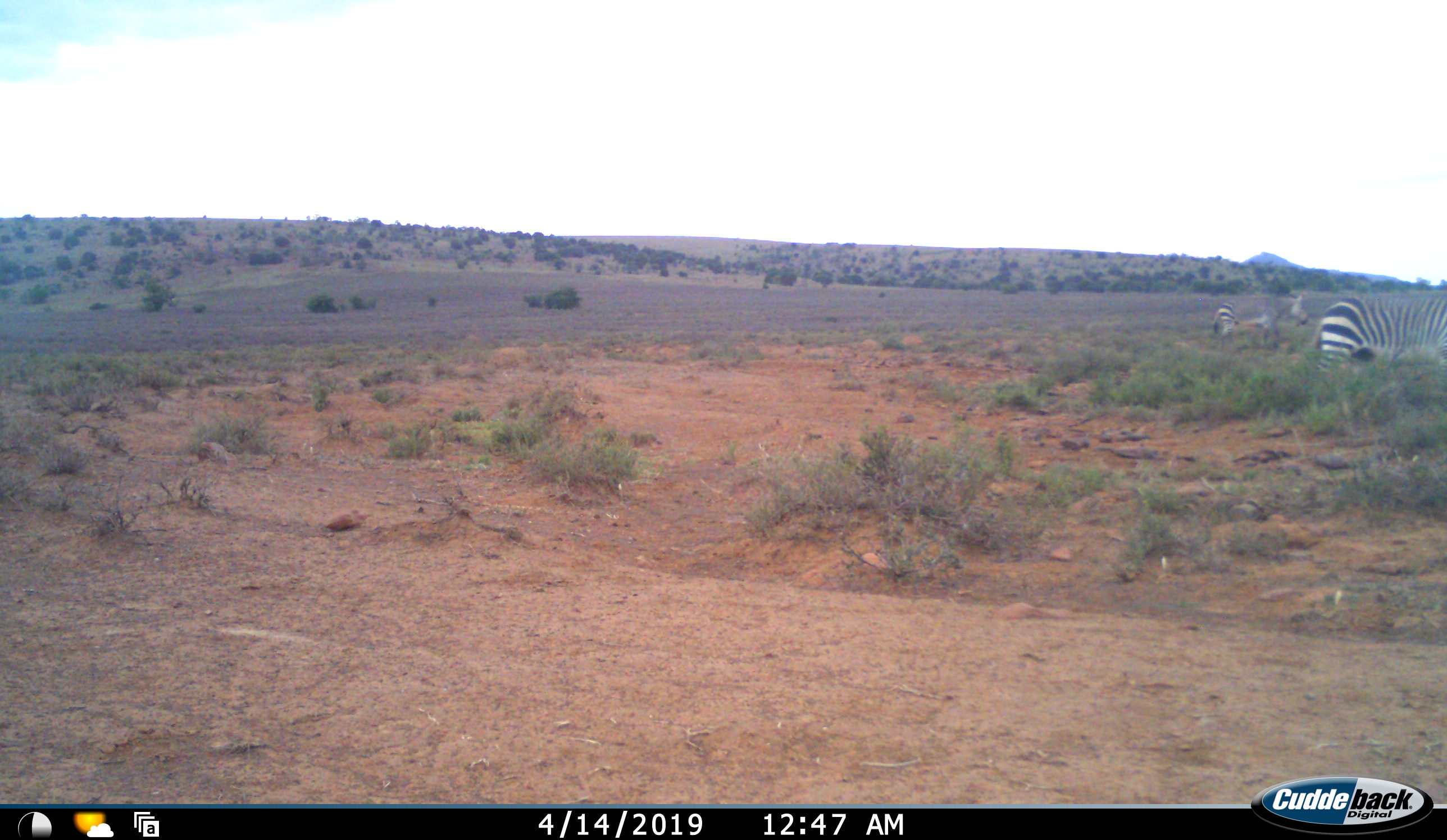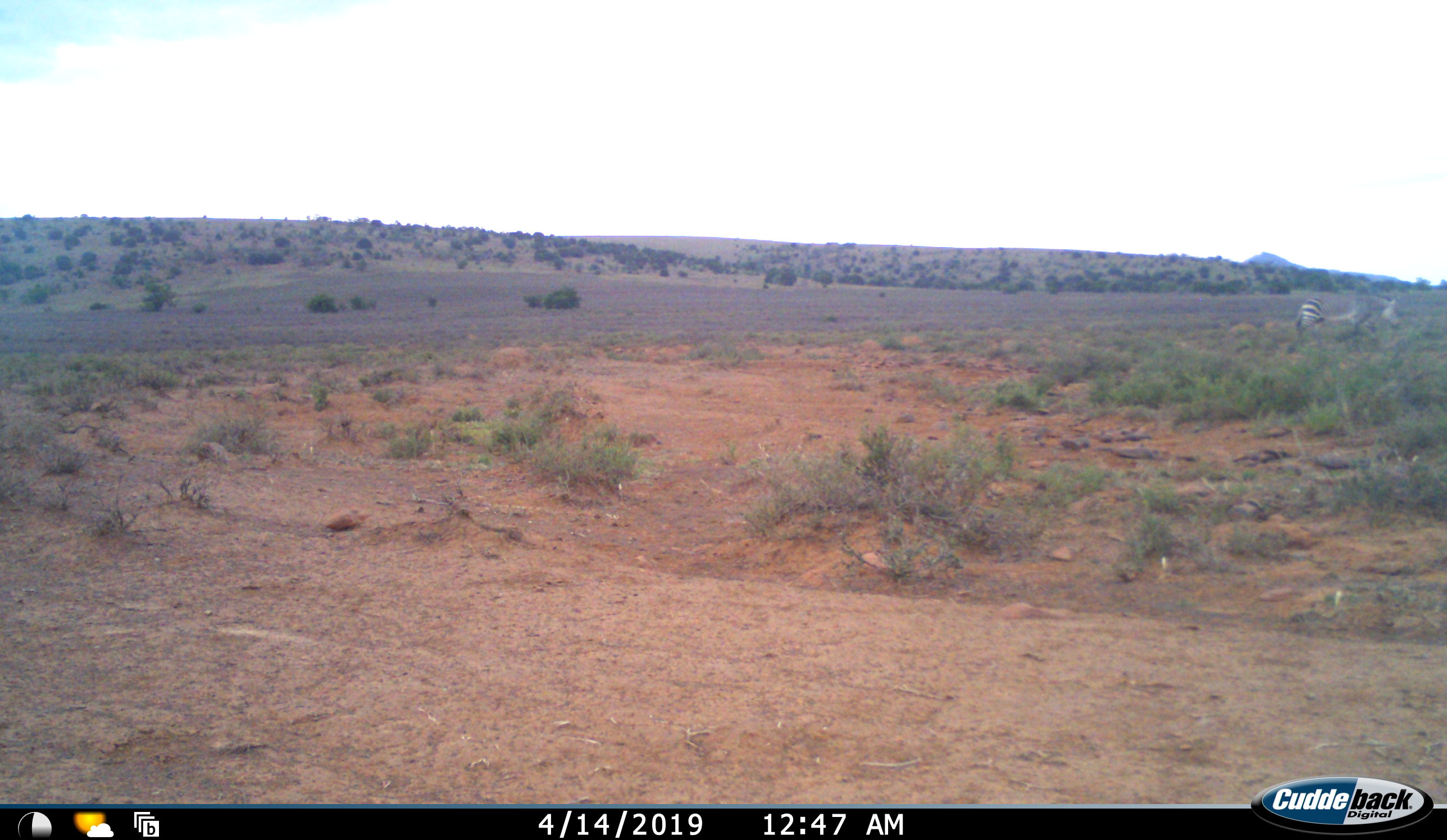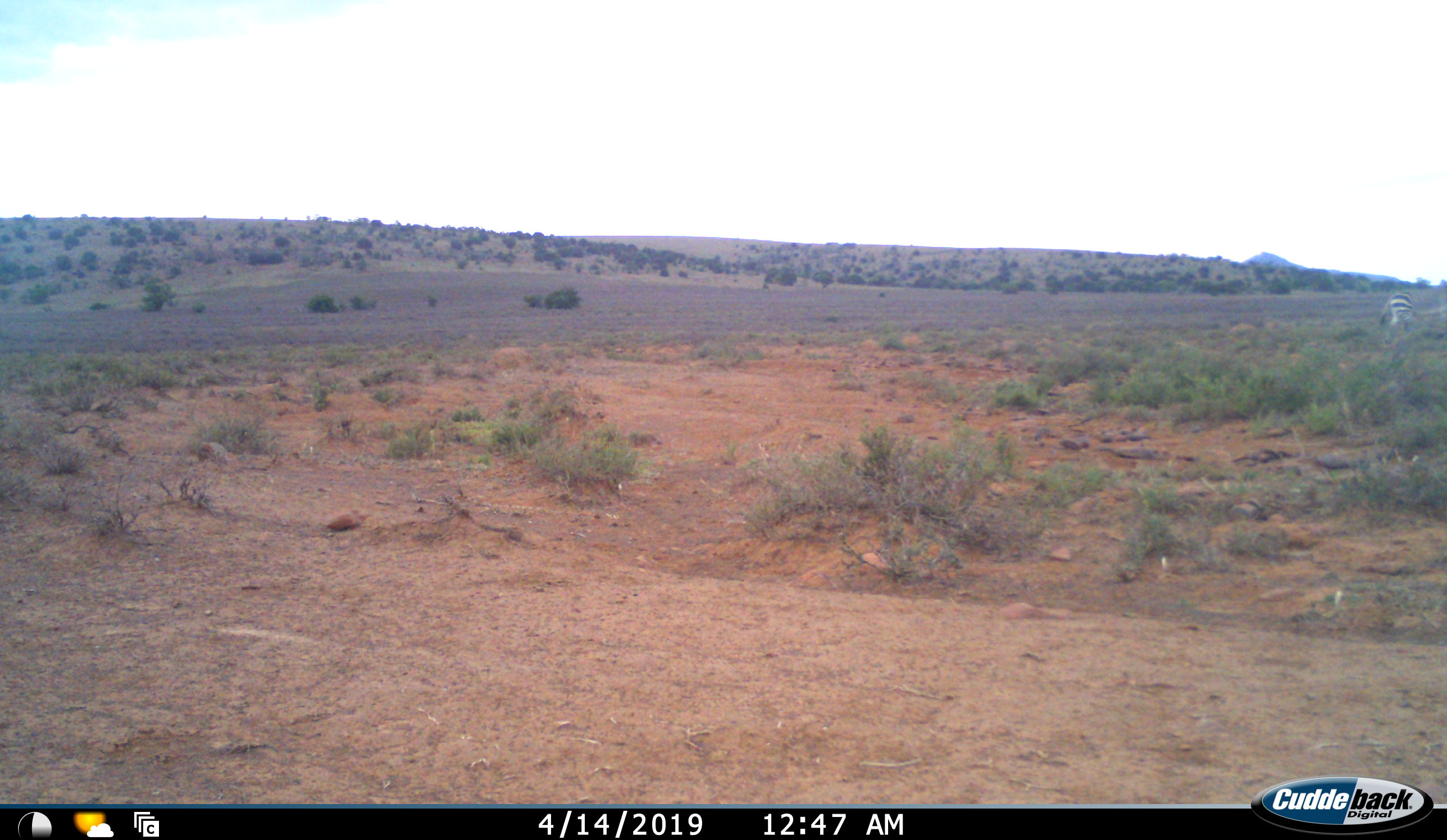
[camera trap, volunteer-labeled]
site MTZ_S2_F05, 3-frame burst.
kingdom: Animalia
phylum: Chordata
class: Mammalia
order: Perissodactyla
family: Equidae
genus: Equus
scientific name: Equus zebra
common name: mountain zebra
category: zebramountain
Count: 2.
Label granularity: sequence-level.